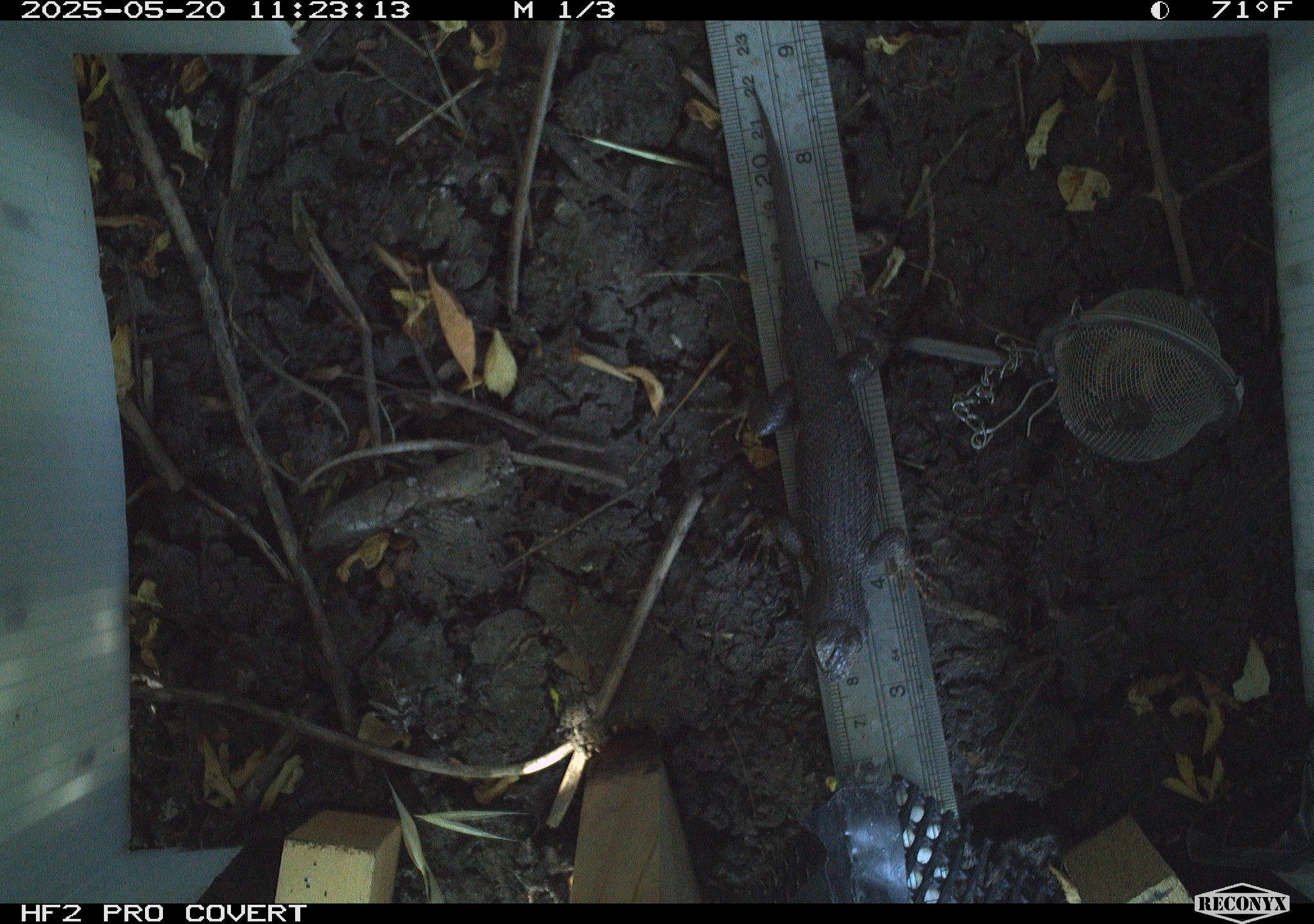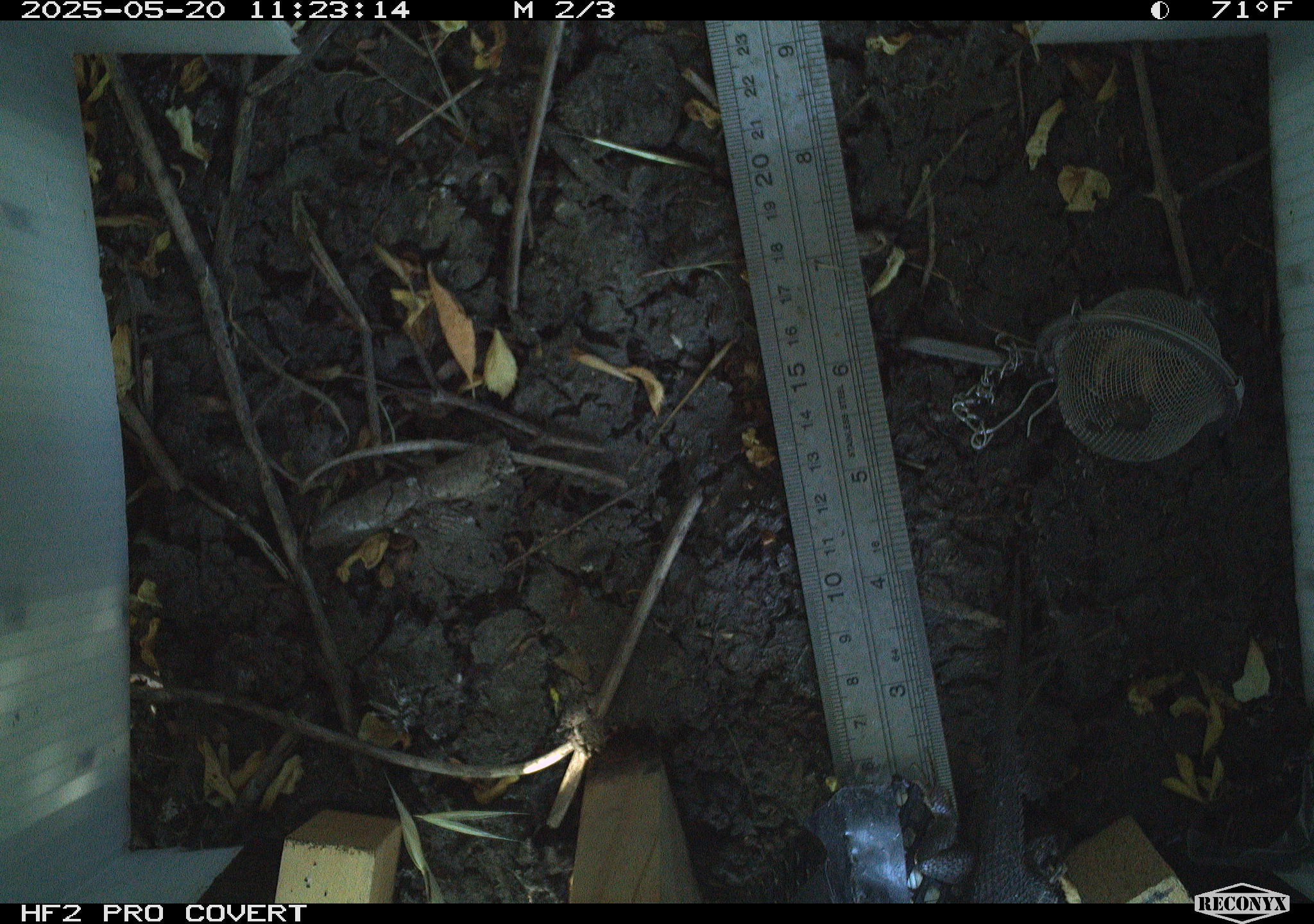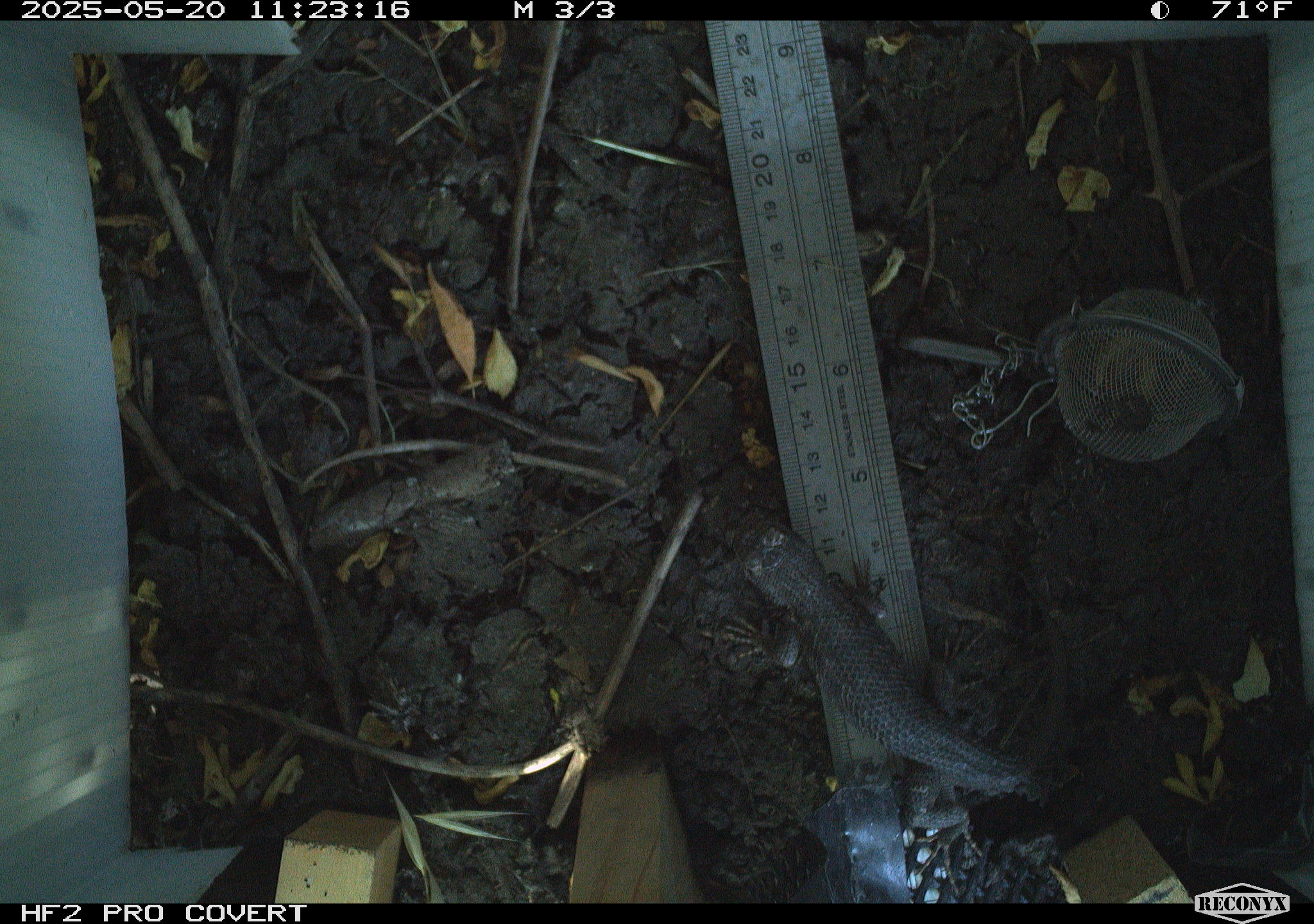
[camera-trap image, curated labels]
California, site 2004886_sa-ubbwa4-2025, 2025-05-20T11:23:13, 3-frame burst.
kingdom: Animalia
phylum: Chordata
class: Reptilia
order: Squamata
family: Phrynosomatidae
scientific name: Phrynosomatidae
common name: north american spiny lizards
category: sceloporus/uta species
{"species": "sceloporus/uta species (north american spiny lizards) (Phrynosomatidae)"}